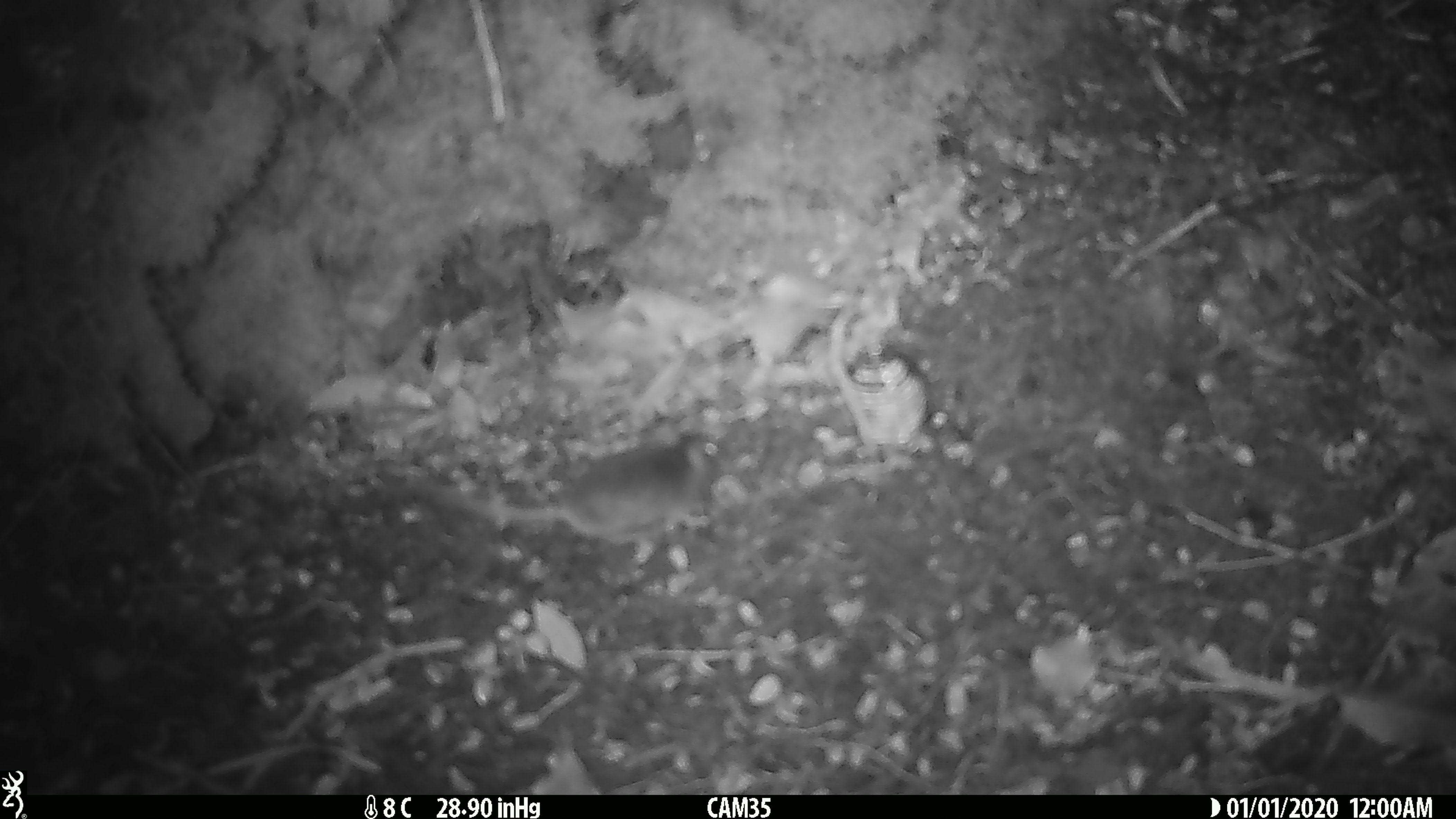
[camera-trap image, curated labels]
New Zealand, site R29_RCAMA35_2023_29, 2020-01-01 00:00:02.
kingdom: Animalia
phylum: Chordata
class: Mammalia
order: Rodentia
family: Muridae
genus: Mus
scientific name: Mus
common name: mouse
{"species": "mouse (Mus)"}